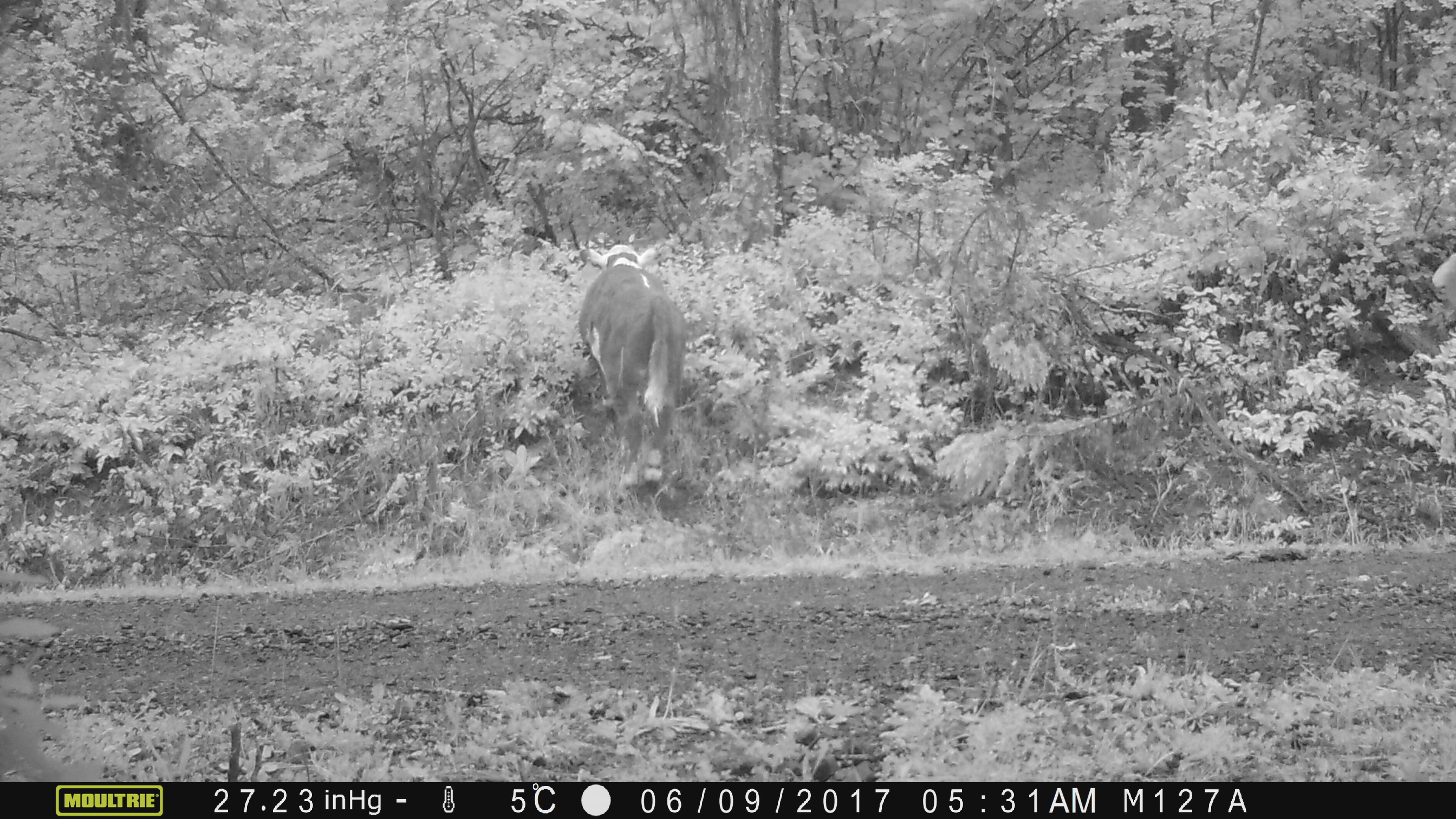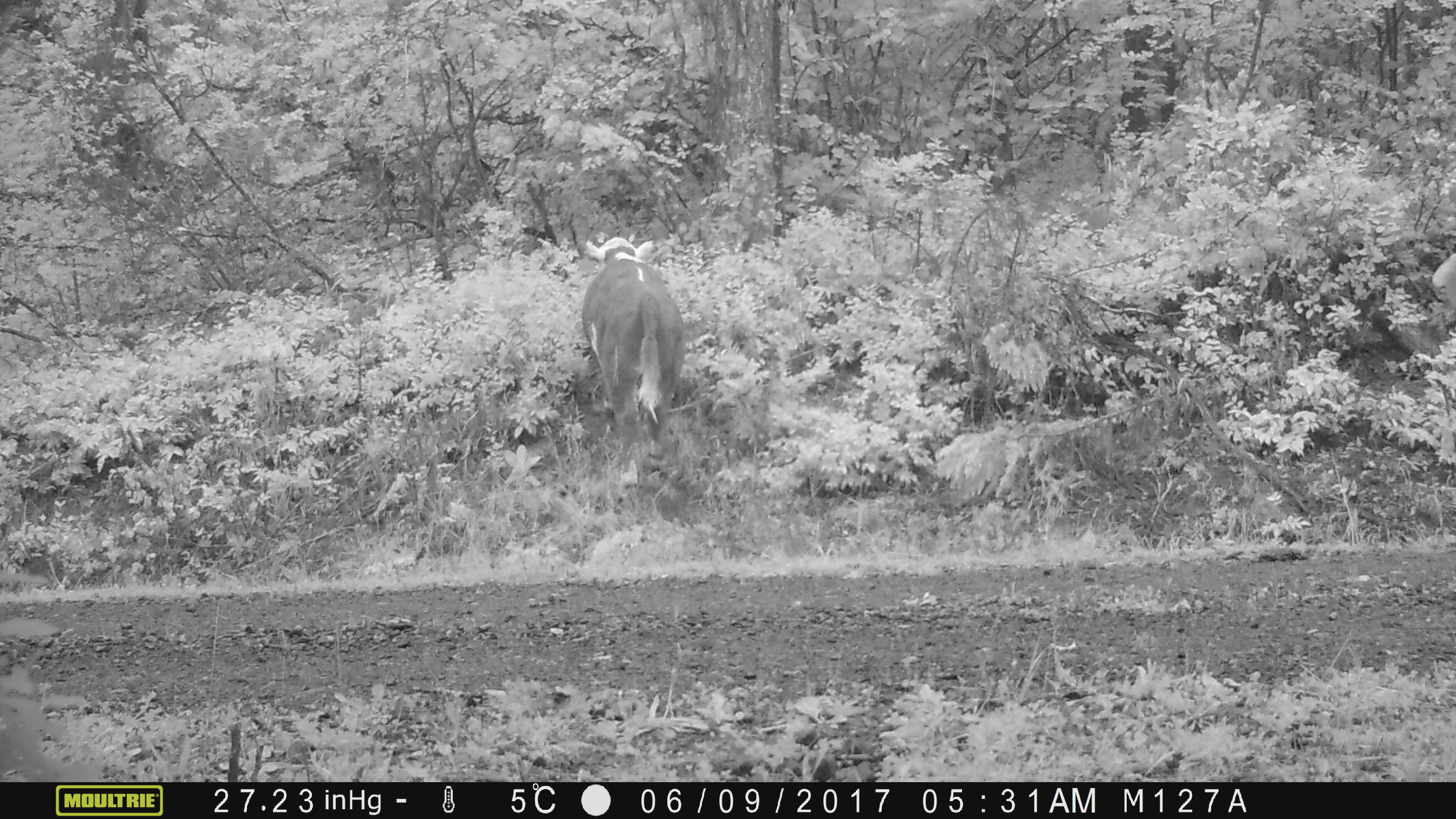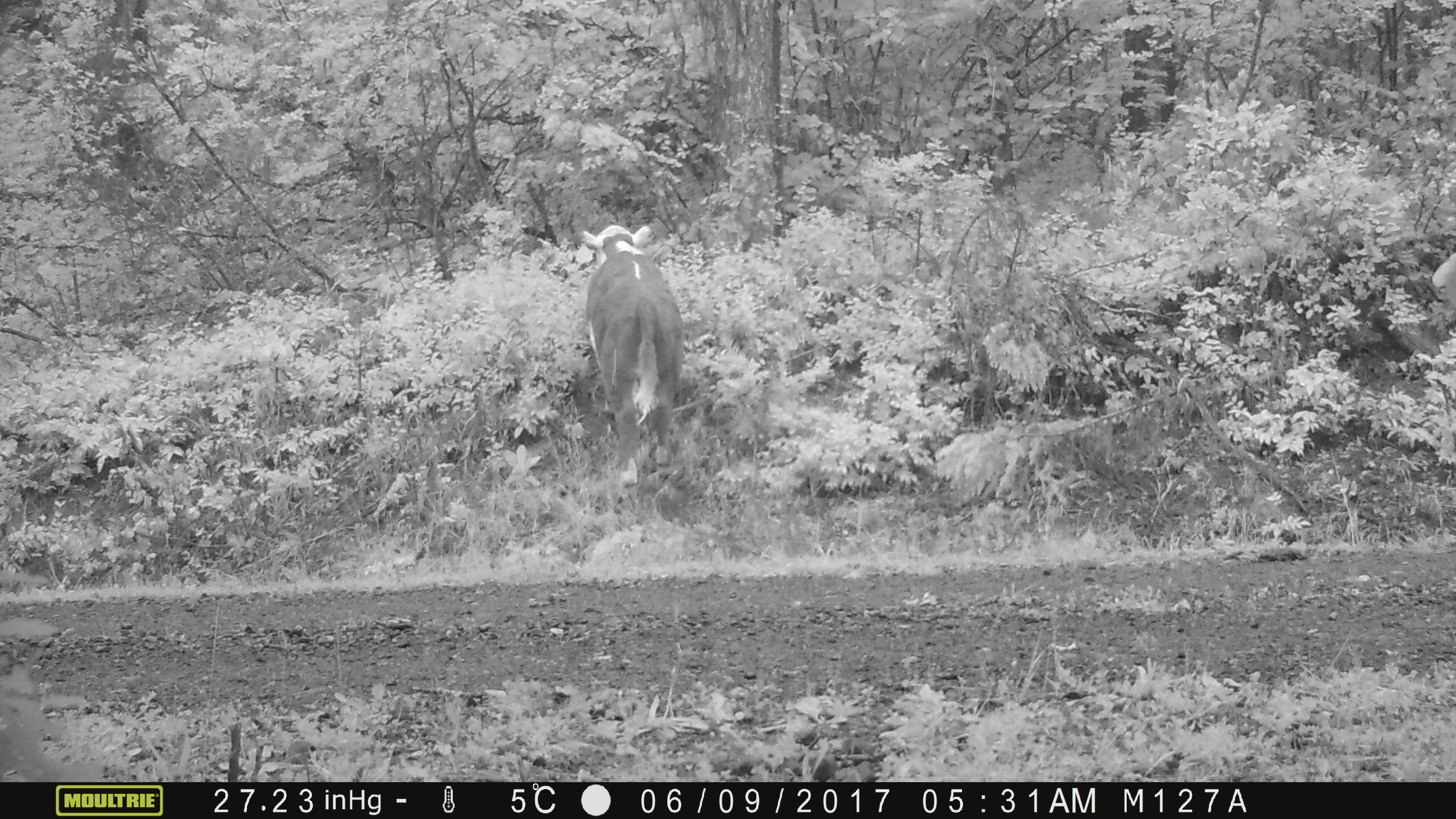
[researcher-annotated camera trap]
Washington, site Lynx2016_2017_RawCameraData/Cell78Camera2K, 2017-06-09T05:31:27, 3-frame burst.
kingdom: Animalia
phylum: Chordata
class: Mammalia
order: Artiodactyla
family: Bovidae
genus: Bos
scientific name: Bos taurus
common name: domestic cattle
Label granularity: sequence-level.